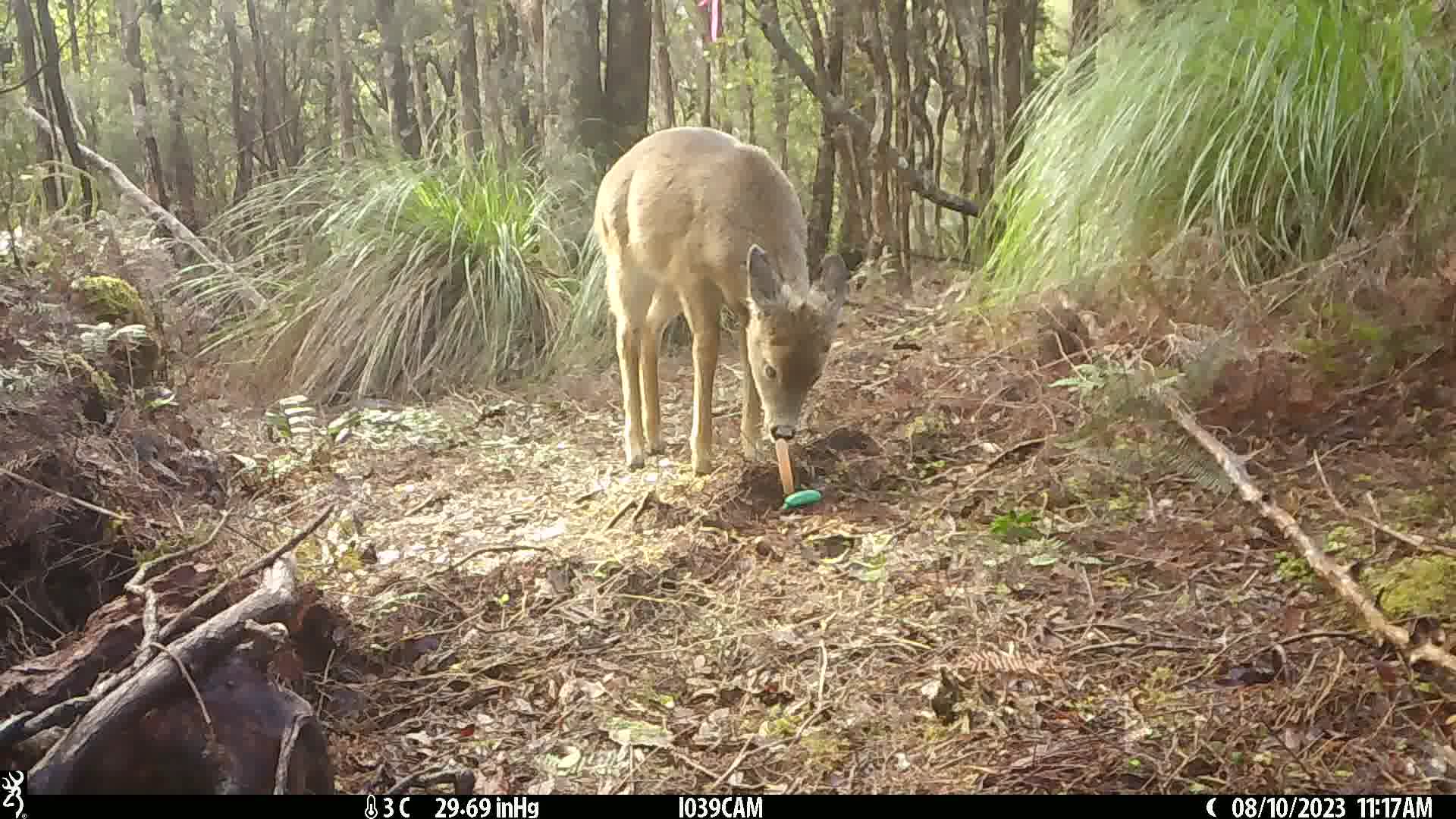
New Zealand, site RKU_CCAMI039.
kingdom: Animalia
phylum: Chordata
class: Mammalia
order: Artiodactyla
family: Cervidae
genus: Odocoileus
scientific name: Odocoileus virginianus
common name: white-tailed deer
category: white tailed deer